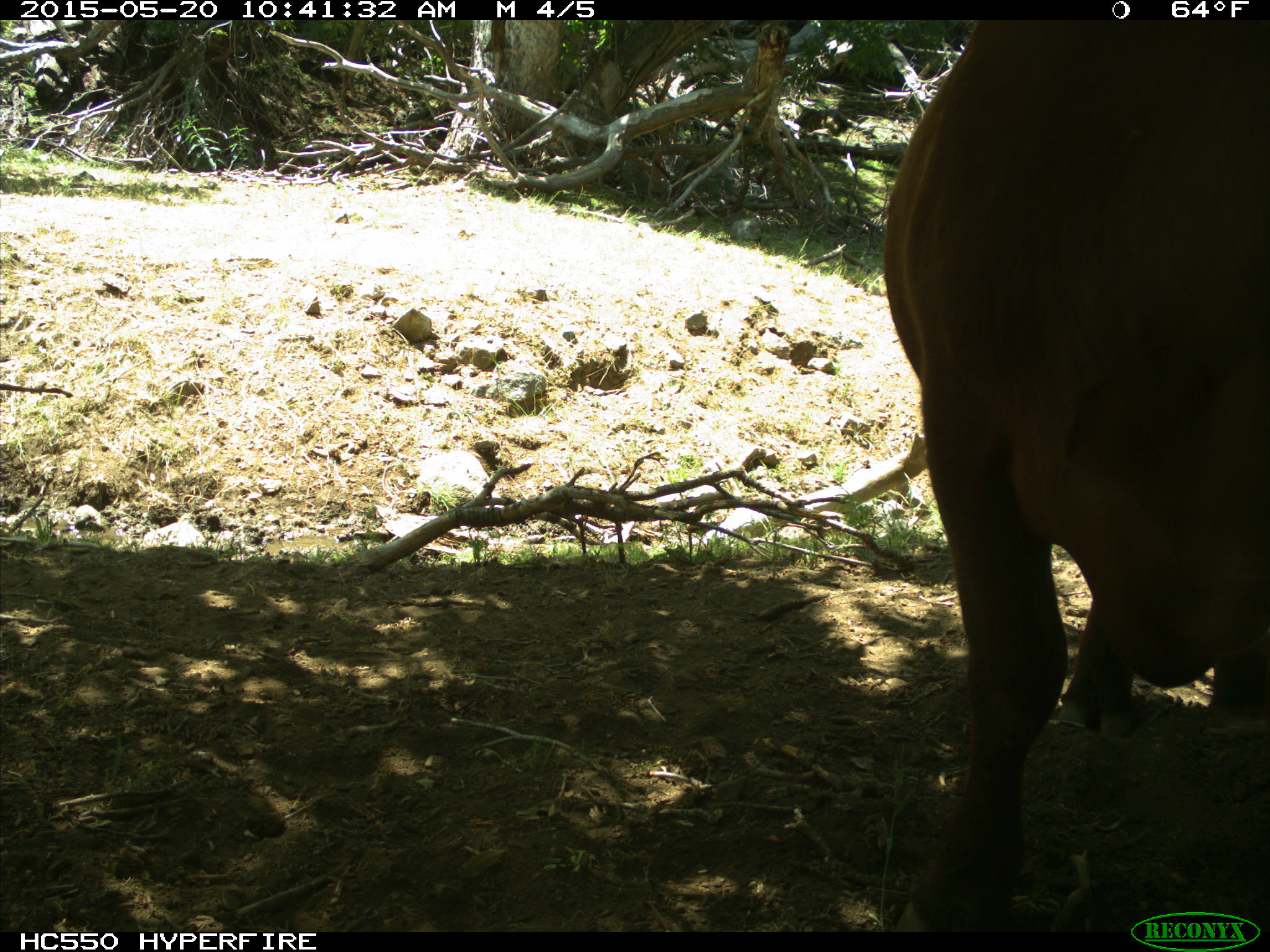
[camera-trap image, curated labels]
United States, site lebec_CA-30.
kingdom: Animalia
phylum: Chordata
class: Mammalia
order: Artiodactyla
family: Bovidae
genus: Bos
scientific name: Bos taurus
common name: domestic cow